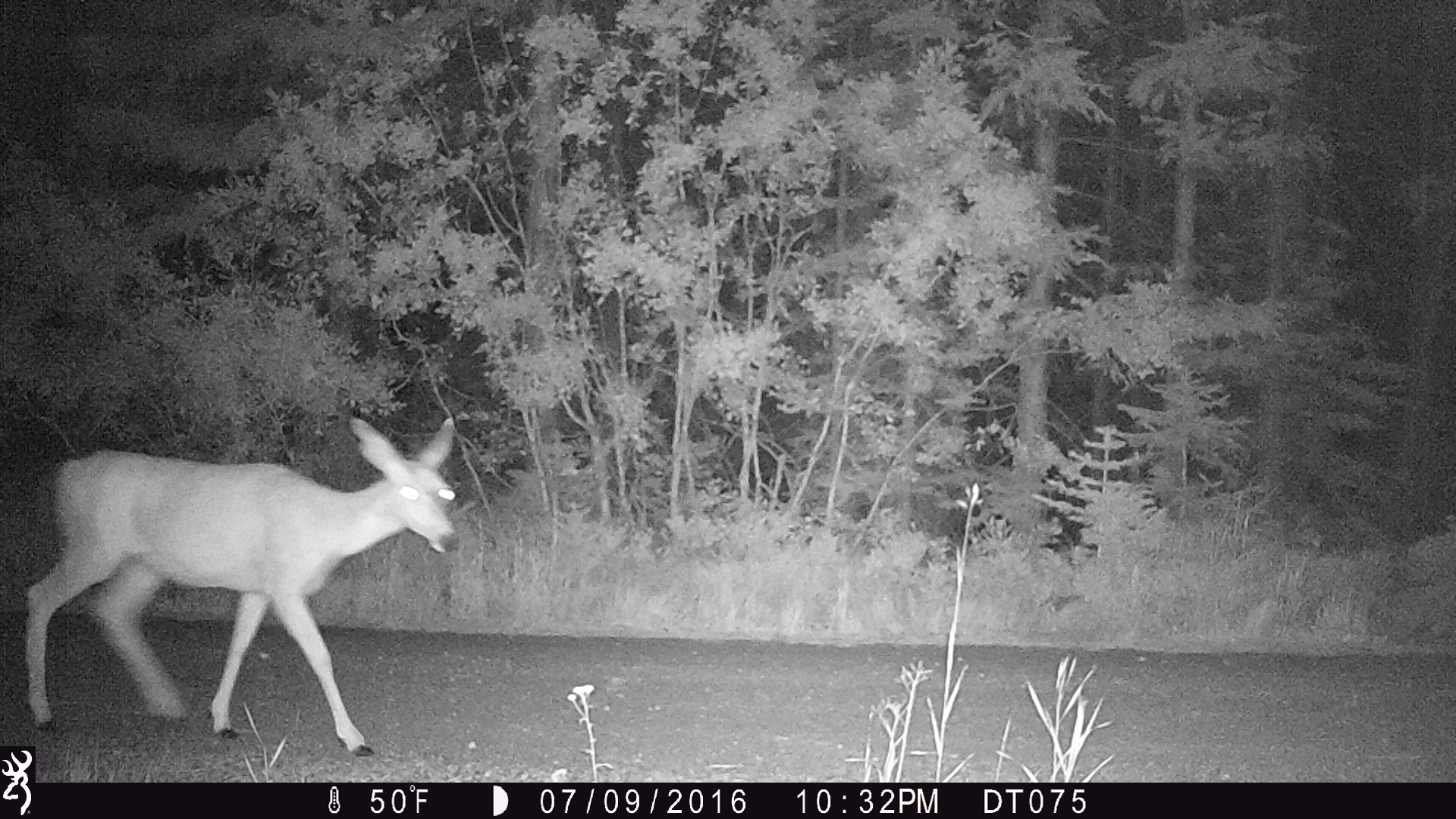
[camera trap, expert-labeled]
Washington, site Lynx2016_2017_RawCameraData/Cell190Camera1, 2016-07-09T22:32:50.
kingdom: Animalia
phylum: Chordata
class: Mammalia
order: Artiodactyla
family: Cervidae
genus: Odocoileus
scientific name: Odocoileus hemionus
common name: mule deer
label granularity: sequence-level